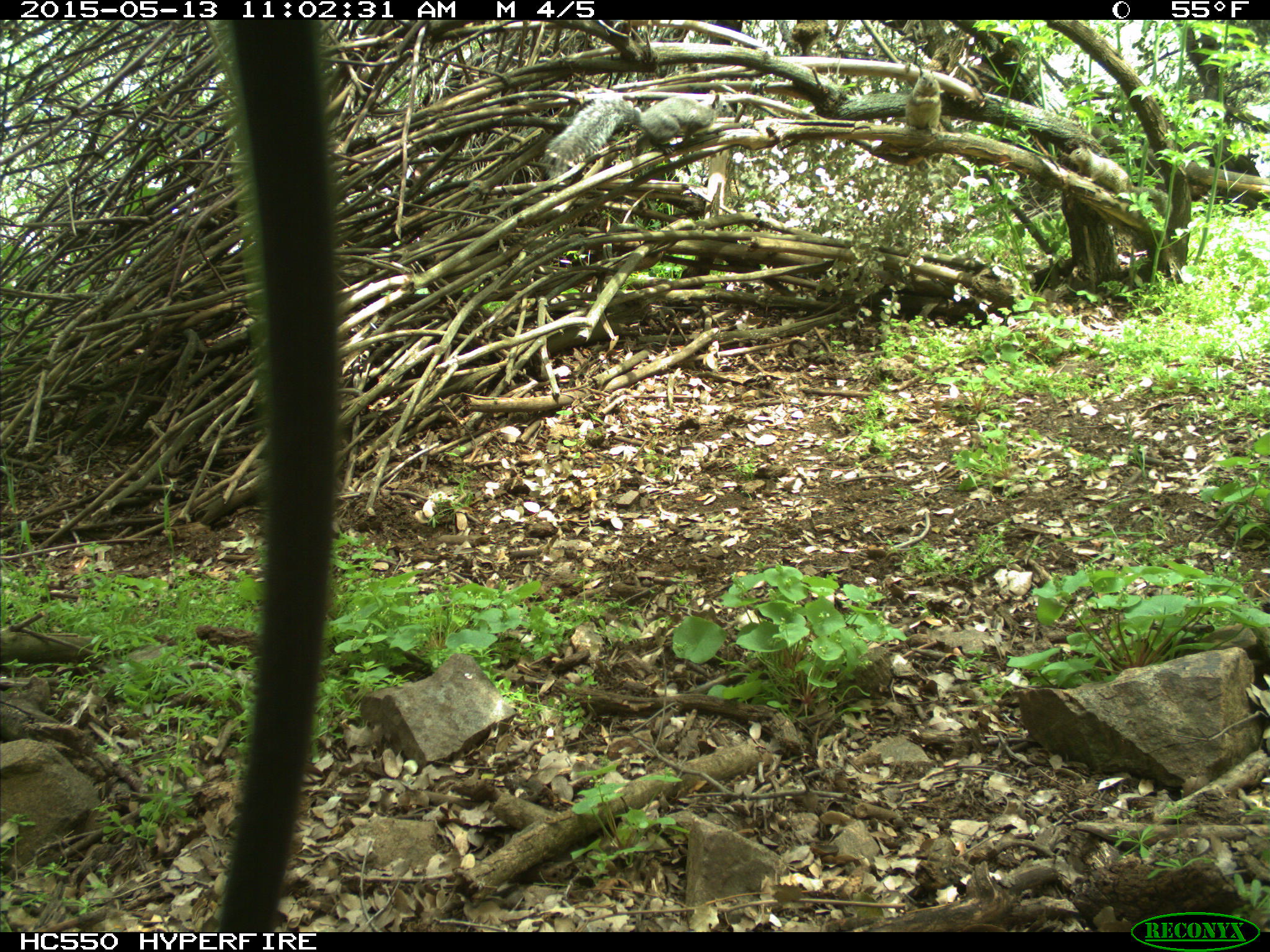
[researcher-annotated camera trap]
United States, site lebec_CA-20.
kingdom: Animalia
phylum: Chordata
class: Mammalia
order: Rodentia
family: Sciuridae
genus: Sciurus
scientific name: Sciurus carolinensis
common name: eastern gray squirrel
Sciurus carolinensis (eastern gray squirrel).